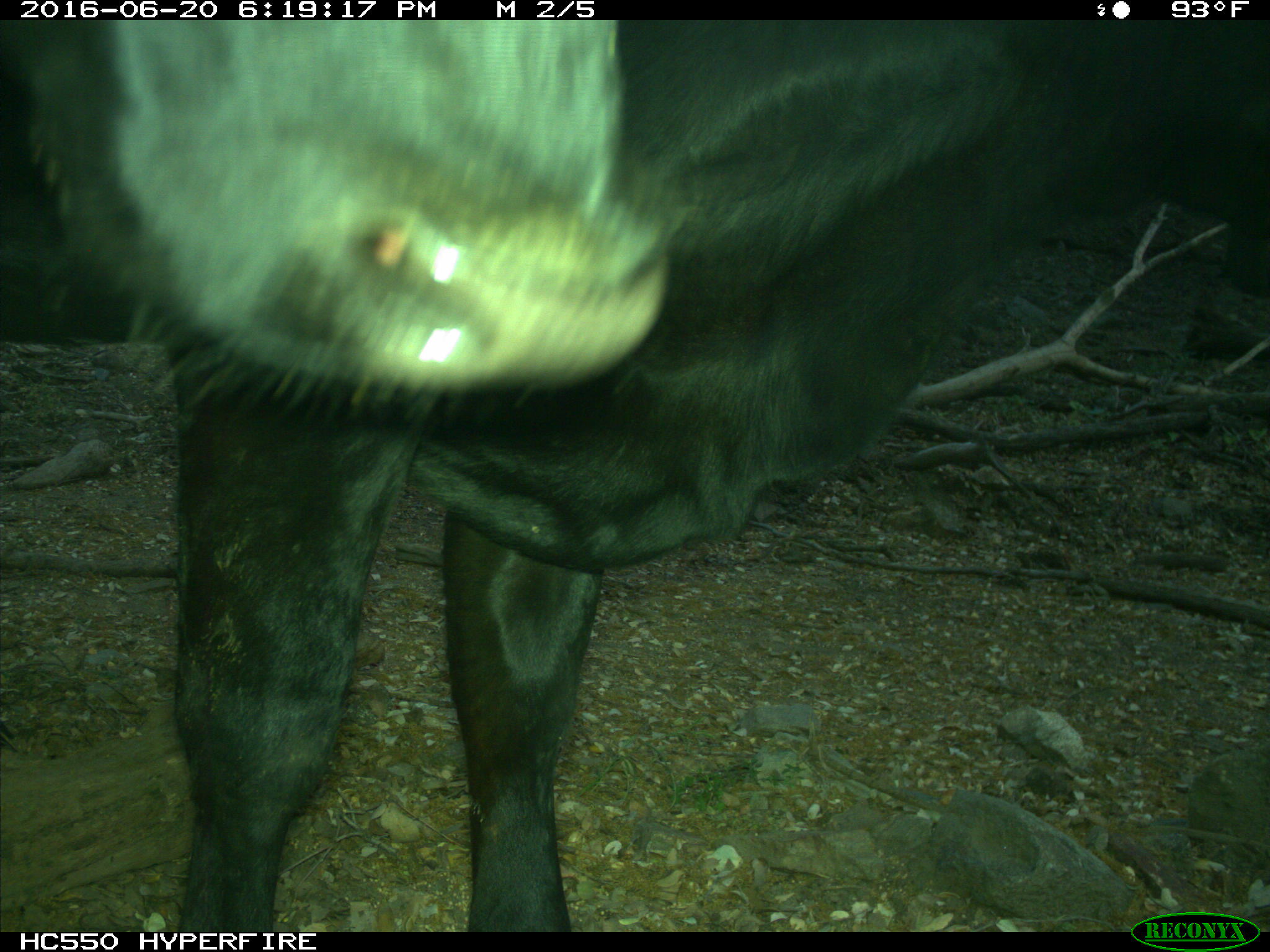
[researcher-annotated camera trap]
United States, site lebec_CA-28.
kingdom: Animalia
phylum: Chordata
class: Mammalia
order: Artiodactyla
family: Bovidae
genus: Bos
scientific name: Bos taurus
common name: domestic cow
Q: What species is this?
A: Bos taurus (domestic cow).